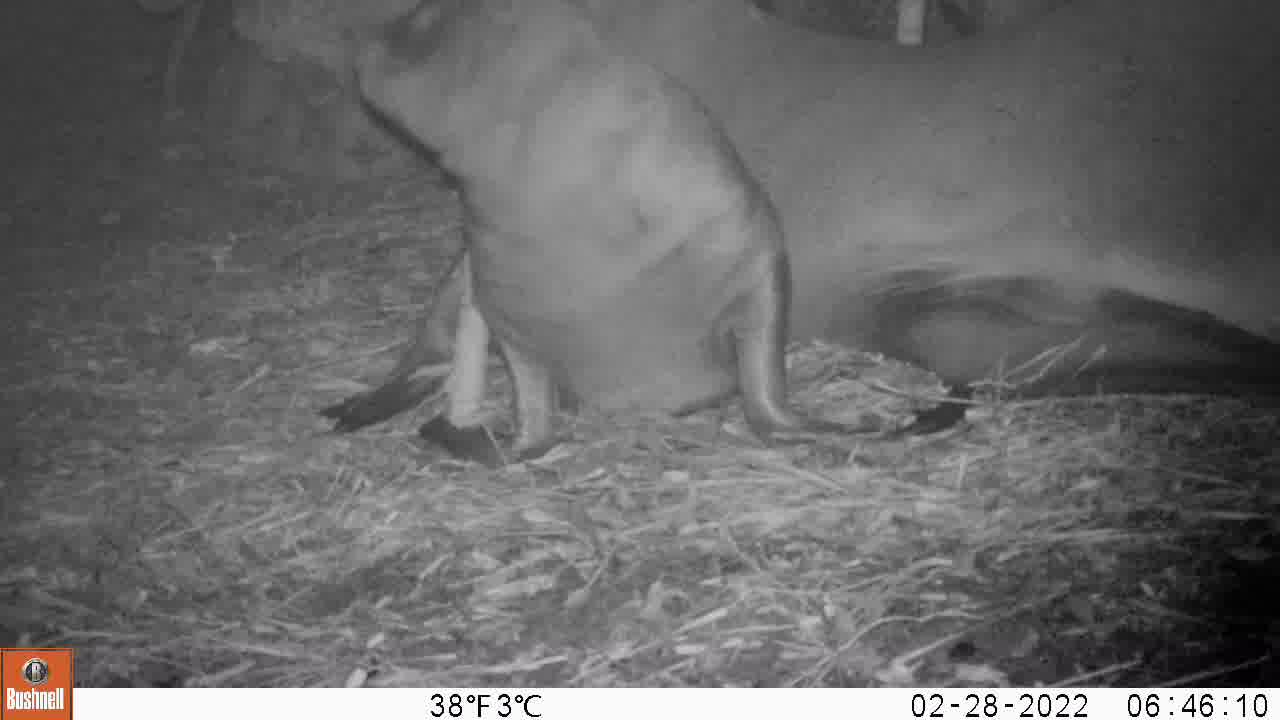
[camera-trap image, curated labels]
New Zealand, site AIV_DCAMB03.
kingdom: Animalia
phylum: Chordata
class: Mammalia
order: Carnivora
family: Otariidae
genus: Phocarctos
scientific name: Phocarctos hookeri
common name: new zealand sea lion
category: sealion